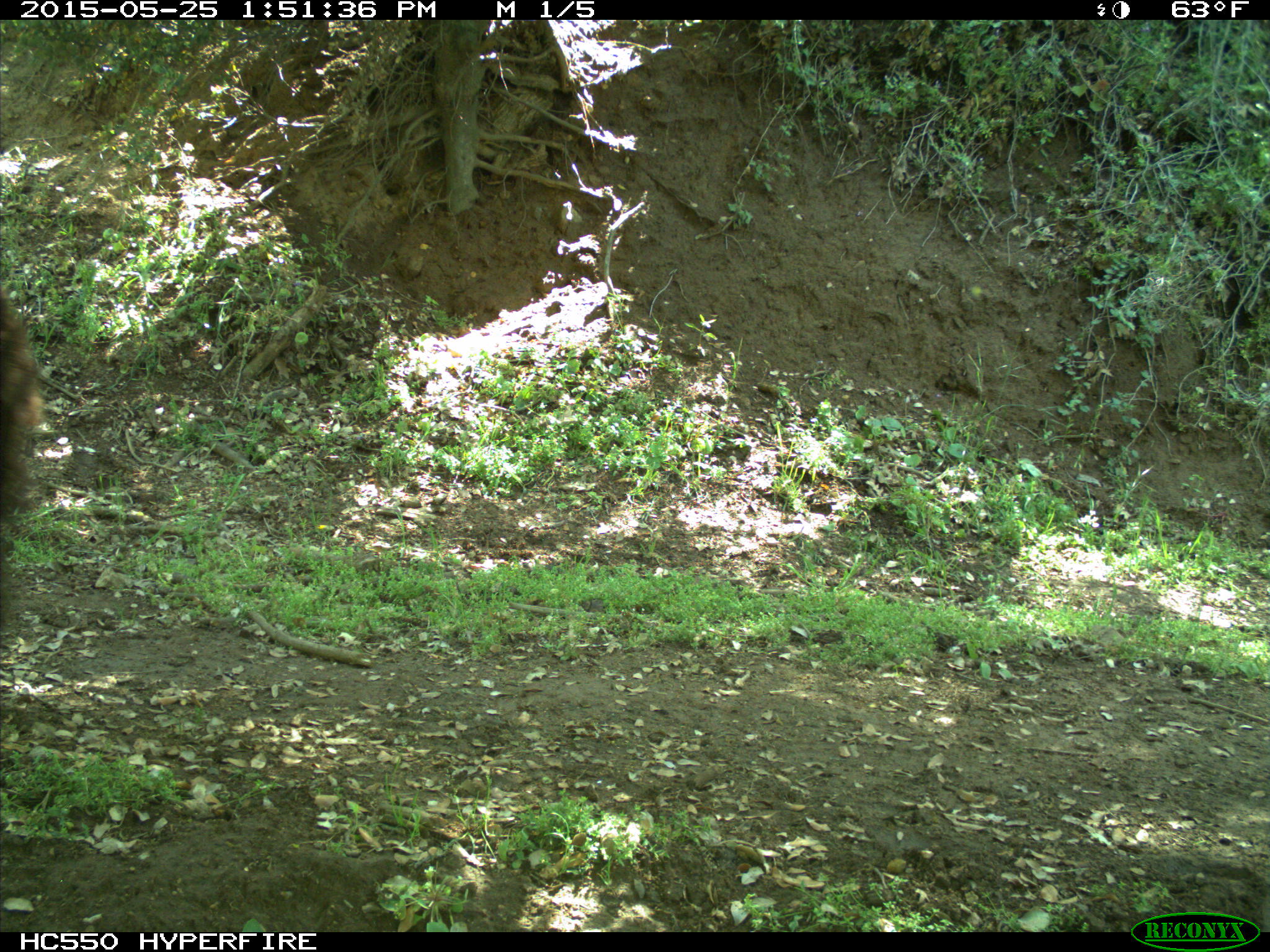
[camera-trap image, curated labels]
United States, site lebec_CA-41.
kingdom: Animalia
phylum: Chordata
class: Mammalia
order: Carnivora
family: Ursidae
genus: Ursus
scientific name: Ursus americanus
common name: american black bear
Ursus americanus (american black bear).